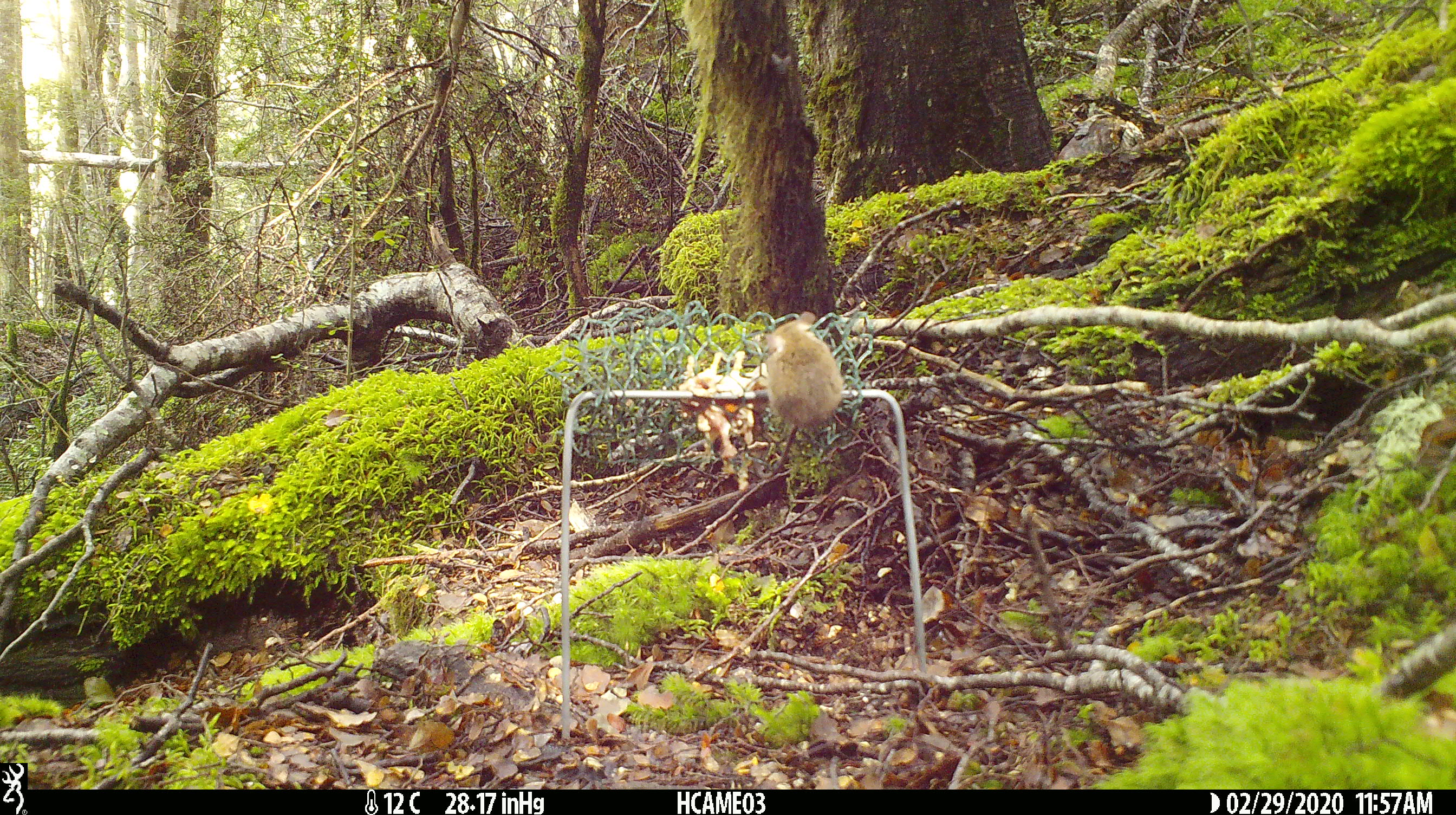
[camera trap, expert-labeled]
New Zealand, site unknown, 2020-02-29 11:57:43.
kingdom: Animalia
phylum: Chordata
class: Mammalia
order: Rodentia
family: Muridae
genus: Mus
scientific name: Mus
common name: mouse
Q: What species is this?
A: Mouse (Mus).